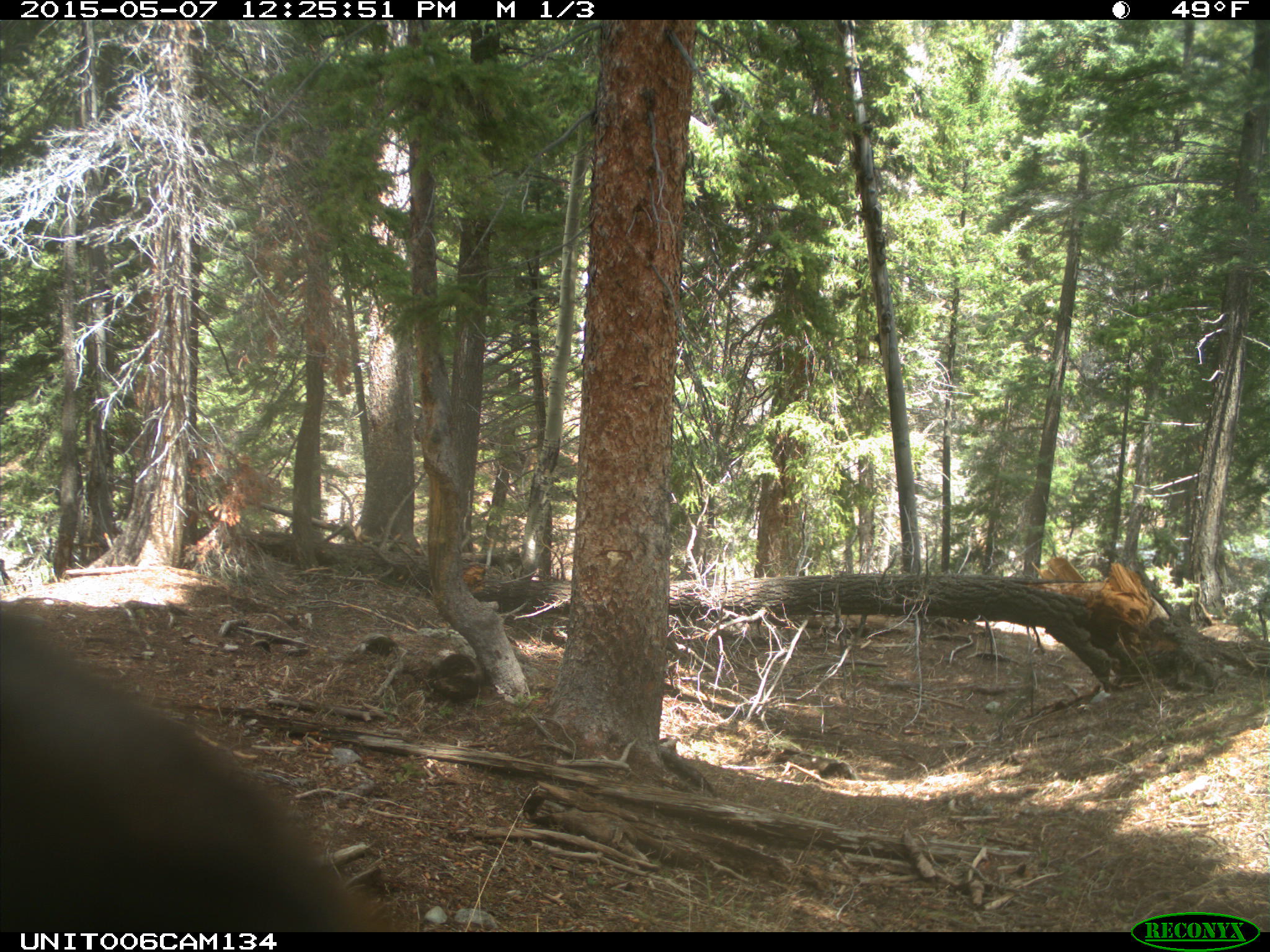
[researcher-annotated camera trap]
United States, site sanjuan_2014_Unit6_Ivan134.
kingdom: Animalia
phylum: Chordata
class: Mammalia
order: Carnivora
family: Ursidae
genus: Ursus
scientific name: Ursus americanus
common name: american black bear